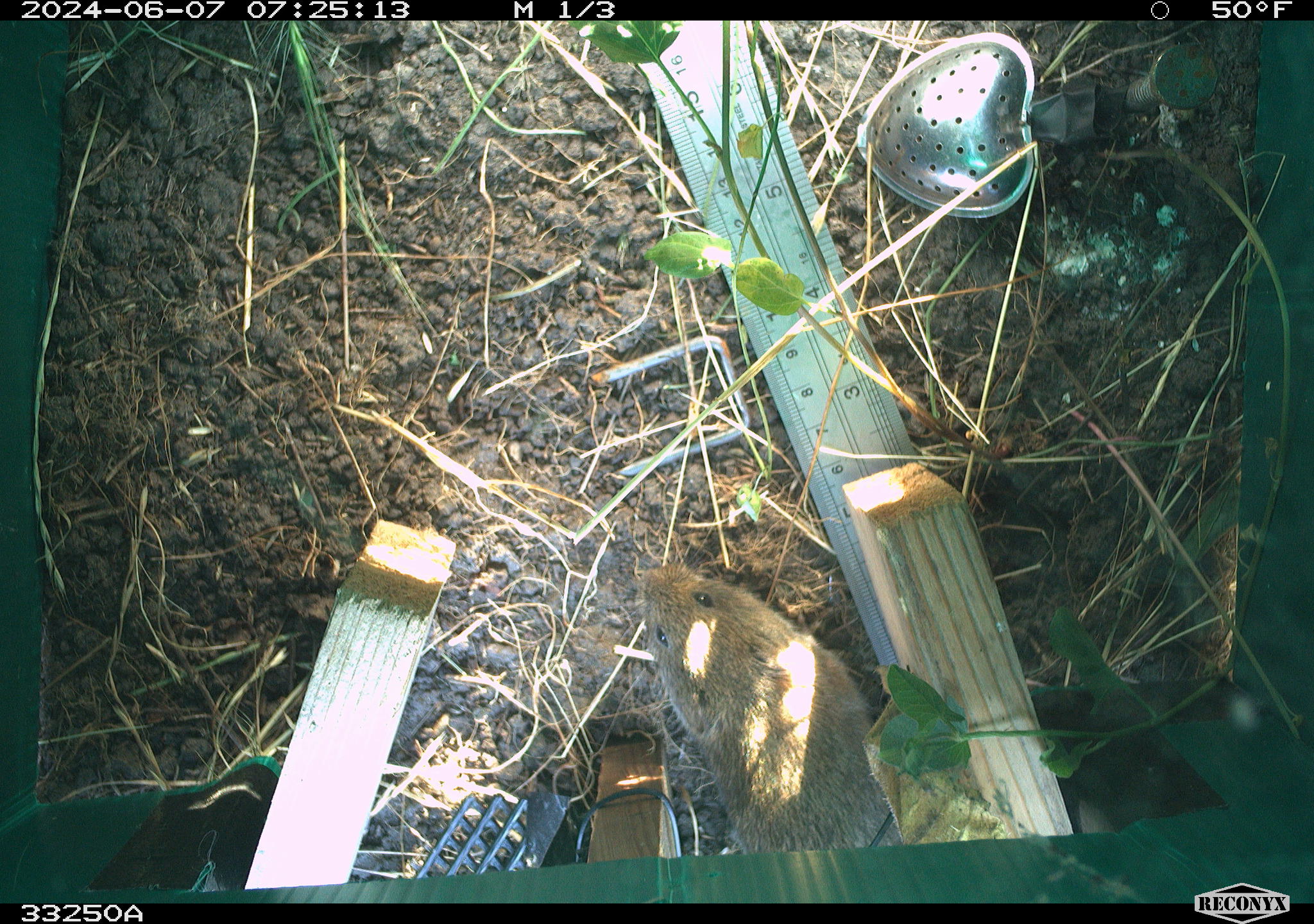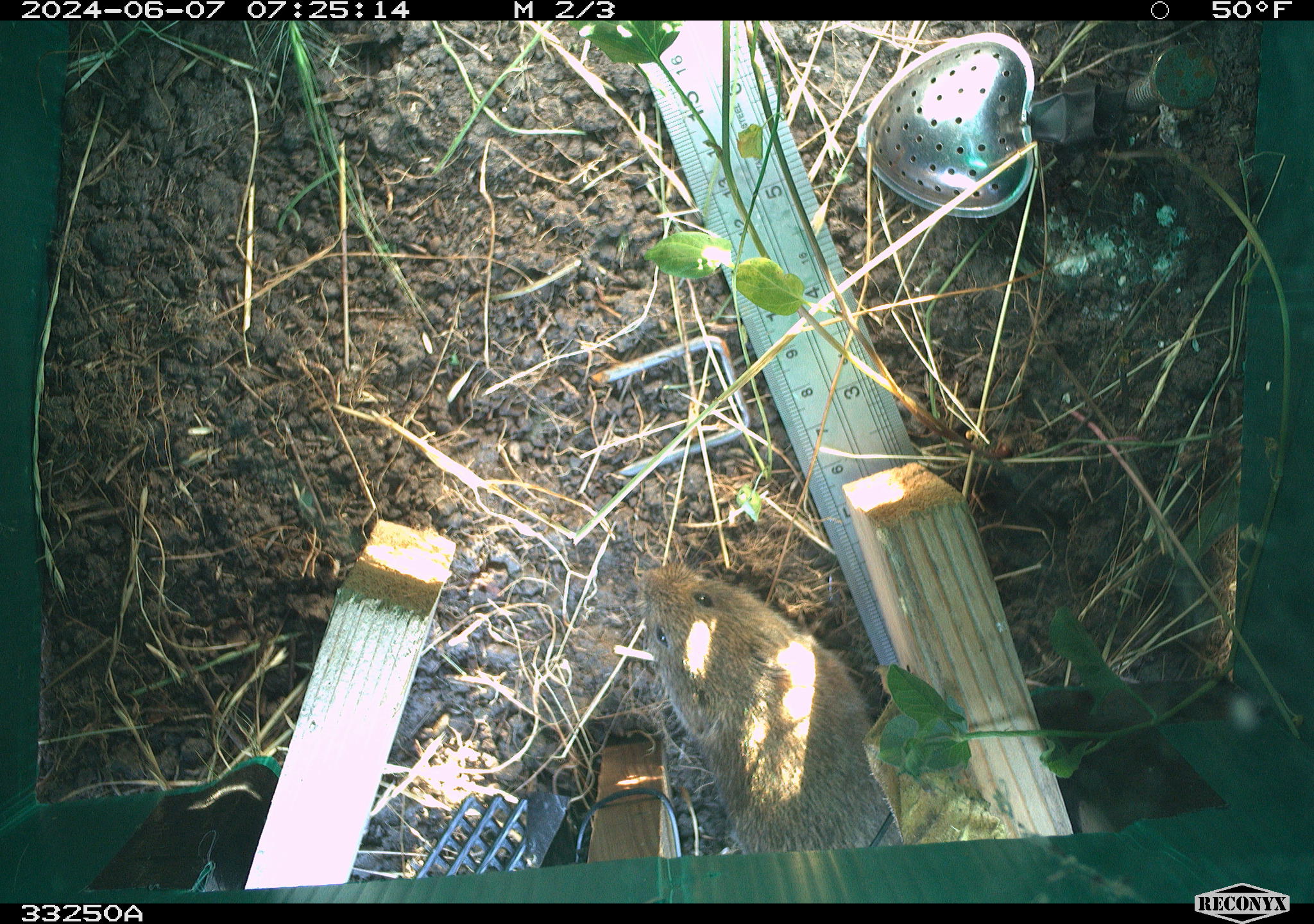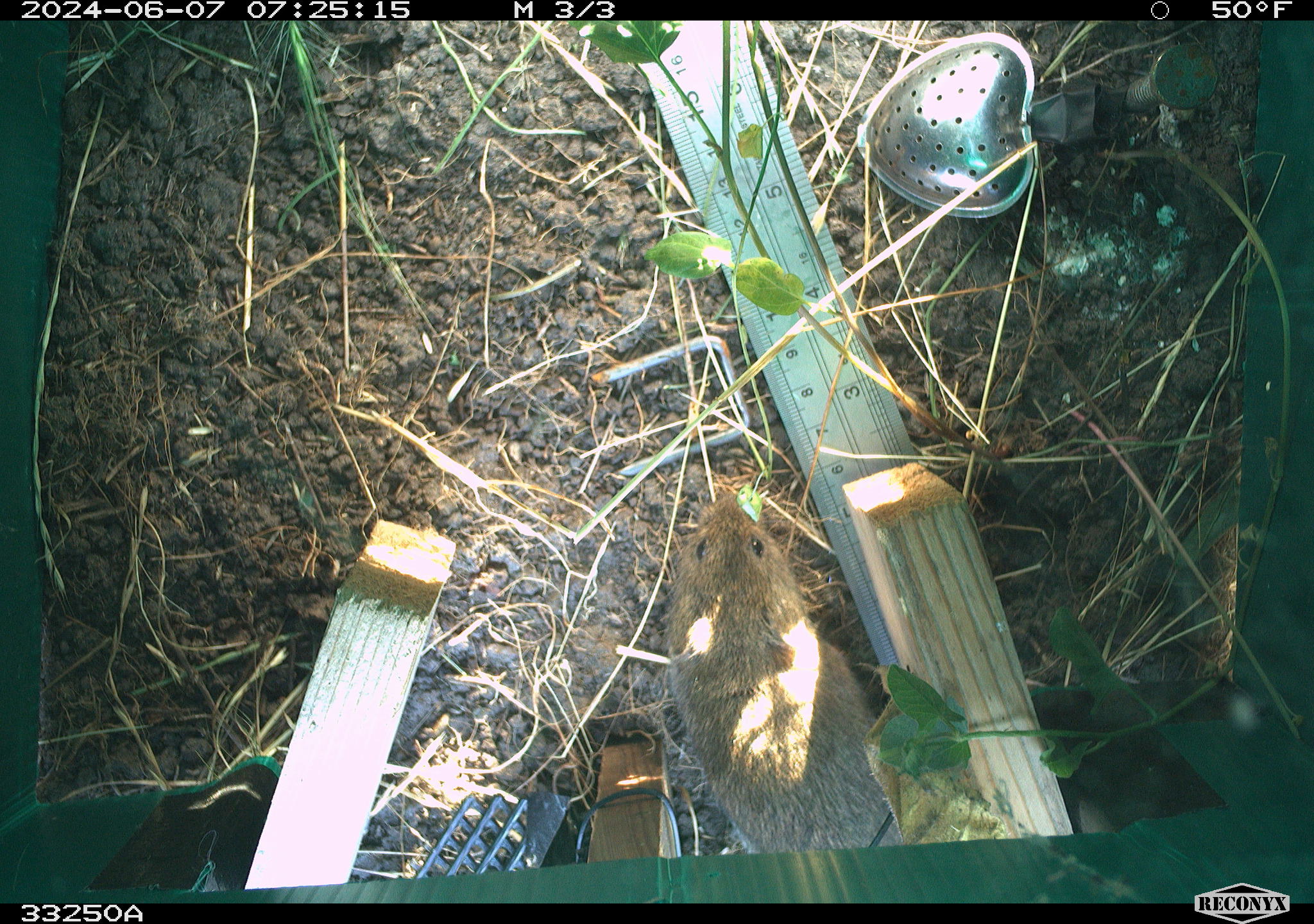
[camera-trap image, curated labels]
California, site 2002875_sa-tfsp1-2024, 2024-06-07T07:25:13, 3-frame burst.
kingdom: Animalia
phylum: Chordata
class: Mammalia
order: Rodentia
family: Cricetidae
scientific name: Arvicolinae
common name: voles, lemmings, and muskrats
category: arvicolinae subfamily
Arvicolinae subfamily (voles, lemmings, and muskrats) (Arvicolinae).